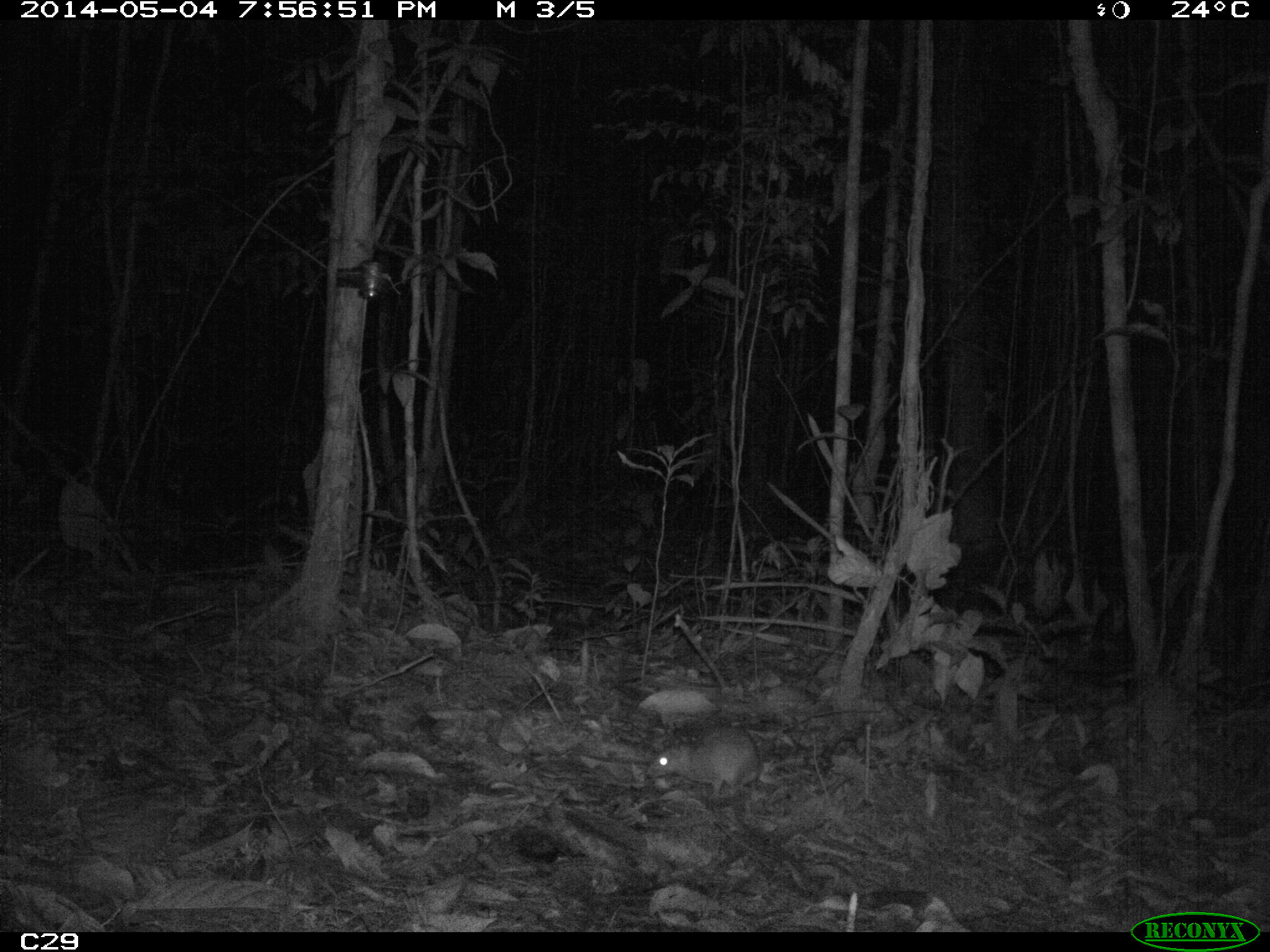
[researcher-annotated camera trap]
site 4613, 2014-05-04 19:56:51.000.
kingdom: Animalia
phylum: Chordata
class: Mammalia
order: Rodentia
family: Muridae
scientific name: Muridae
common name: mice, rats, and gerbils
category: unknown mouse or rat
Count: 1.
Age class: adult.